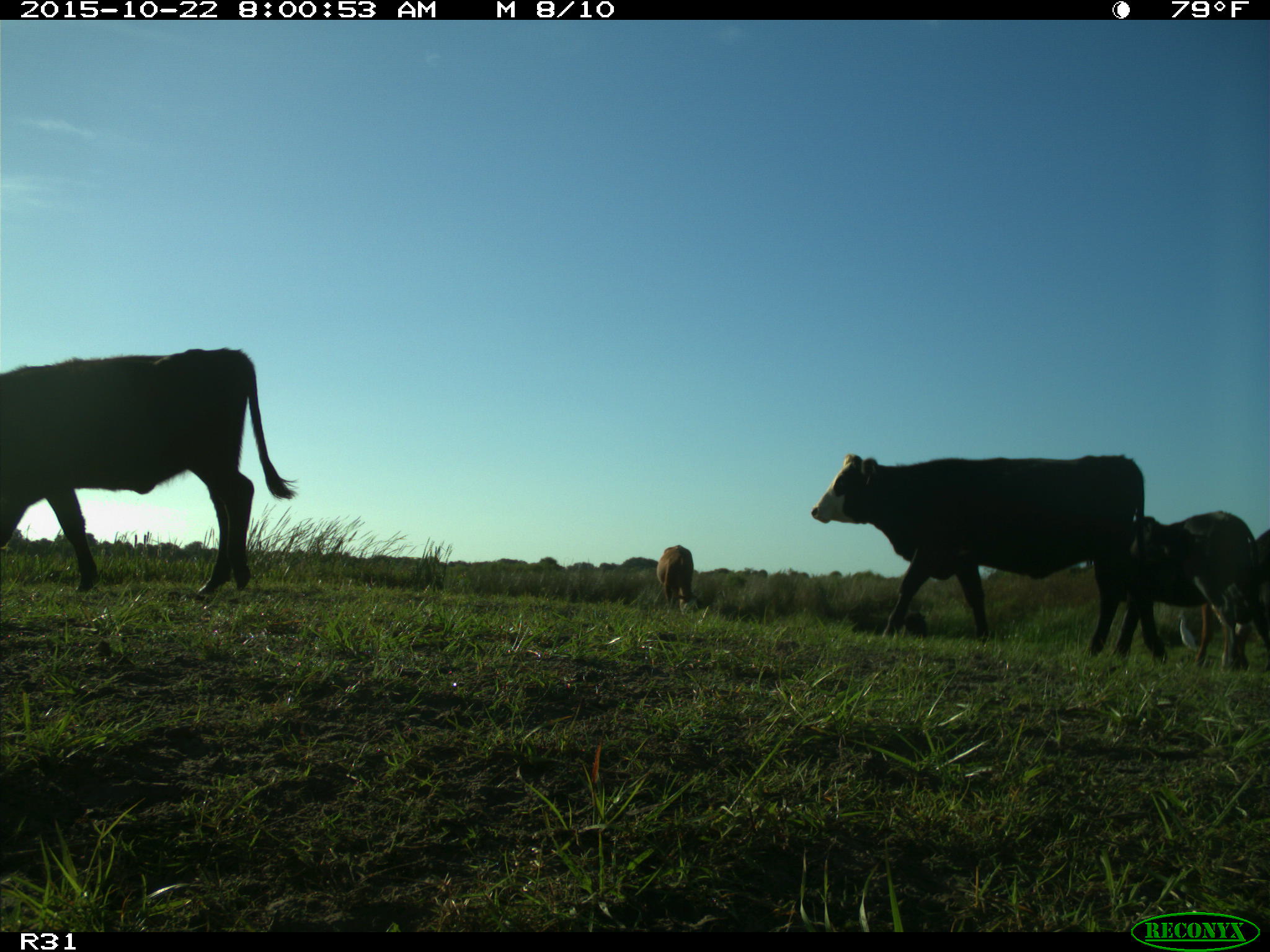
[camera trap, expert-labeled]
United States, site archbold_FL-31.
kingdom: Animalia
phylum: Chordata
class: Mammalia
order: Artiodactyla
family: Bovidae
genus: Bos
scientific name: Bos taurus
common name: domestic cow